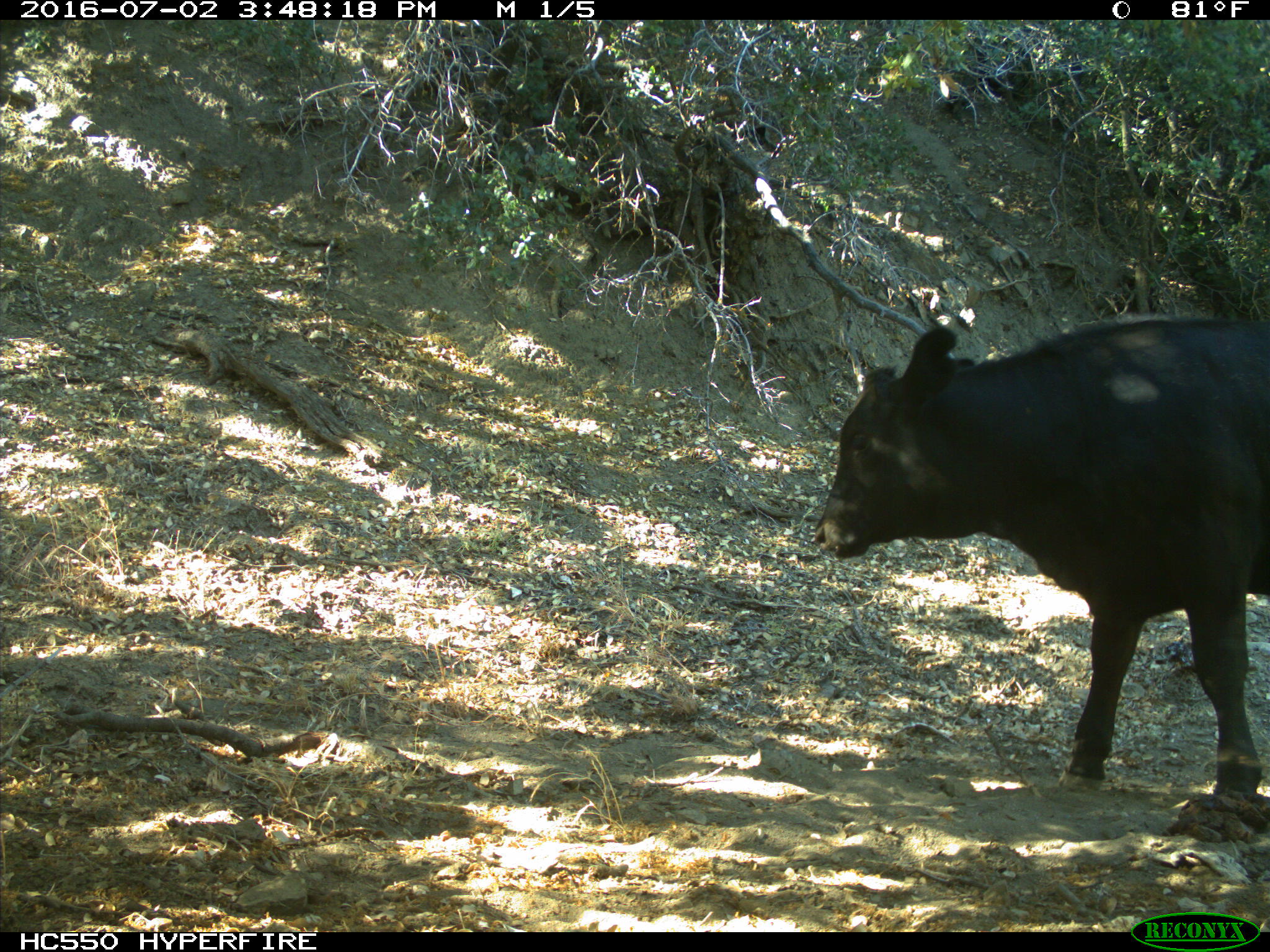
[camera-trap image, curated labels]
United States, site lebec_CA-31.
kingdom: Animalia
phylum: Chordata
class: Mammalia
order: Artiodactyla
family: Bovidae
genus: Bos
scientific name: Bos taurus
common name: domestic cow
Bos taurus (domestic cow).